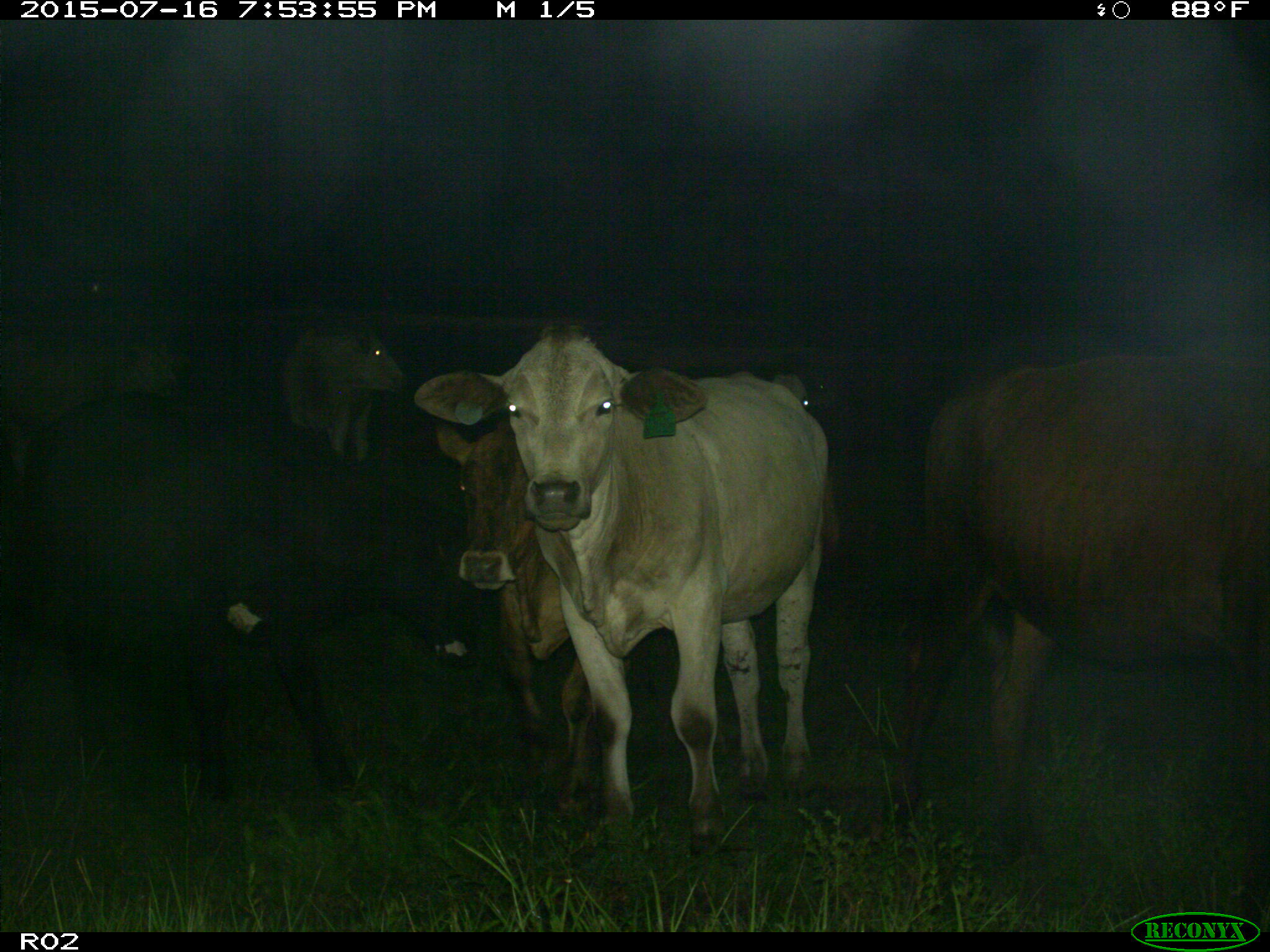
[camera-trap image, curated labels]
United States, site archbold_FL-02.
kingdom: Animalia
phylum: Chordata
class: Mammalia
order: Artiodactyla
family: Bovidae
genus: Bos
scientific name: Bos taurus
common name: domestic cow